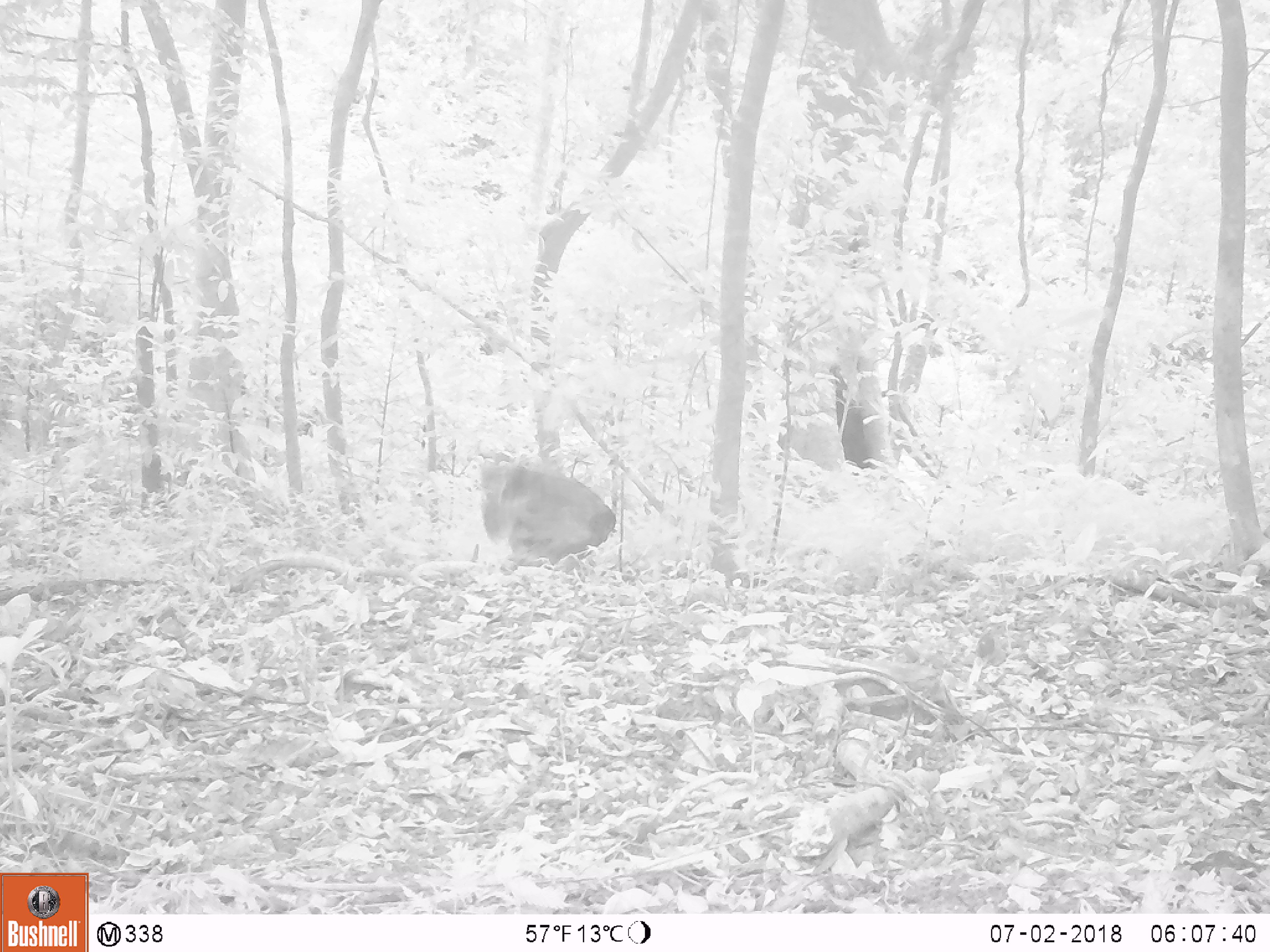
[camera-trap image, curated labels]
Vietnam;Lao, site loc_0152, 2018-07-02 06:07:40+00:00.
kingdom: Animalia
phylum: Chordata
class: Mammalia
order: Primates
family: Cercopithecidae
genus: Macaca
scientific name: Macaca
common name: macaque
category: unidentified macaque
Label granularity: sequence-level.